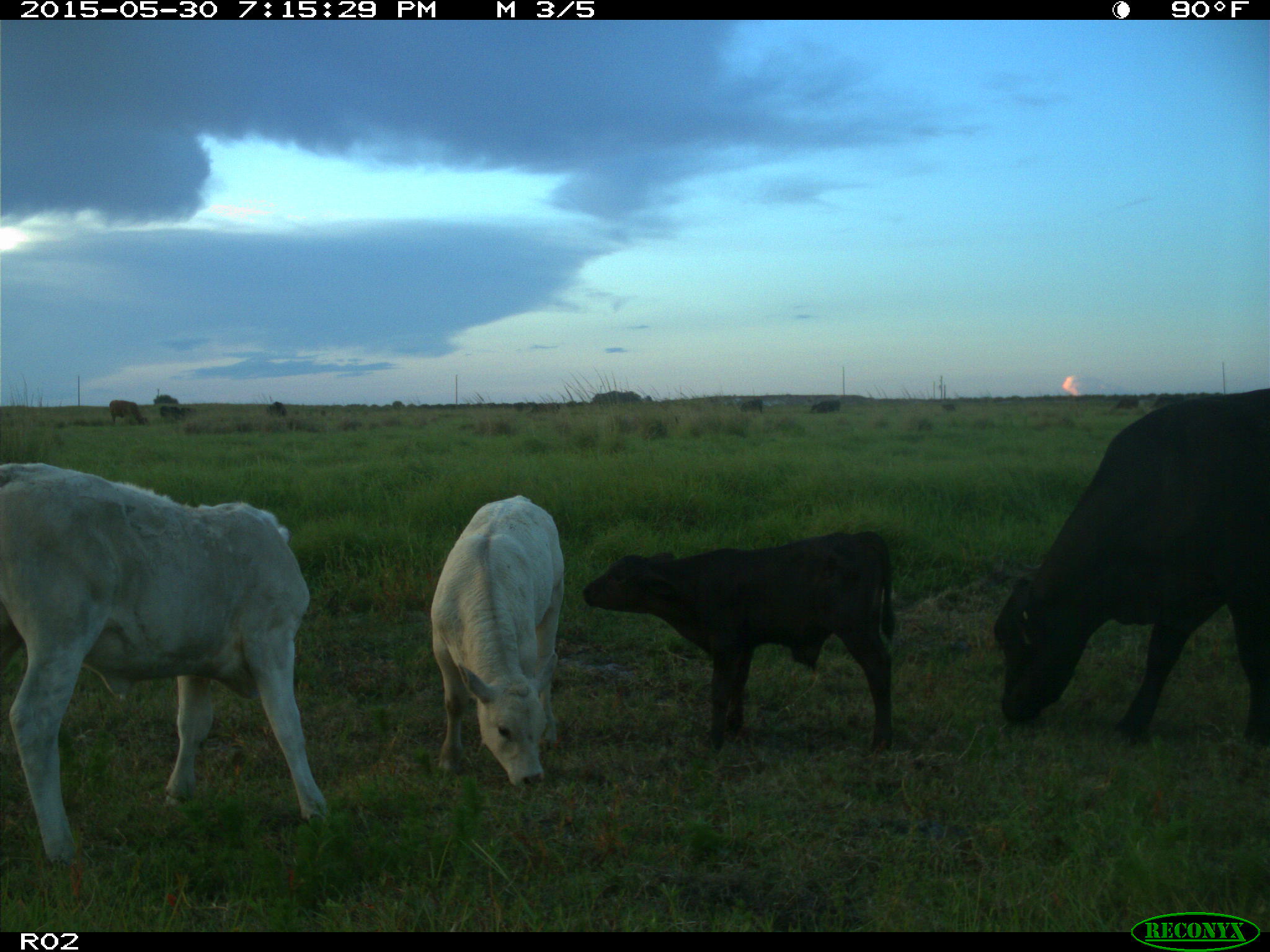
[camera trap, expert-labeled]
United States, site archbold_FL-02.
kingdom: Animalia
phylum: Chordata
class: Mammalia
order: Artiodactyla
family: Bovidae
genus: Bos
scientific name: Bos taurus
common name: domestic cow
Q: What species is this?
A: Bos taurus (domestic cow).